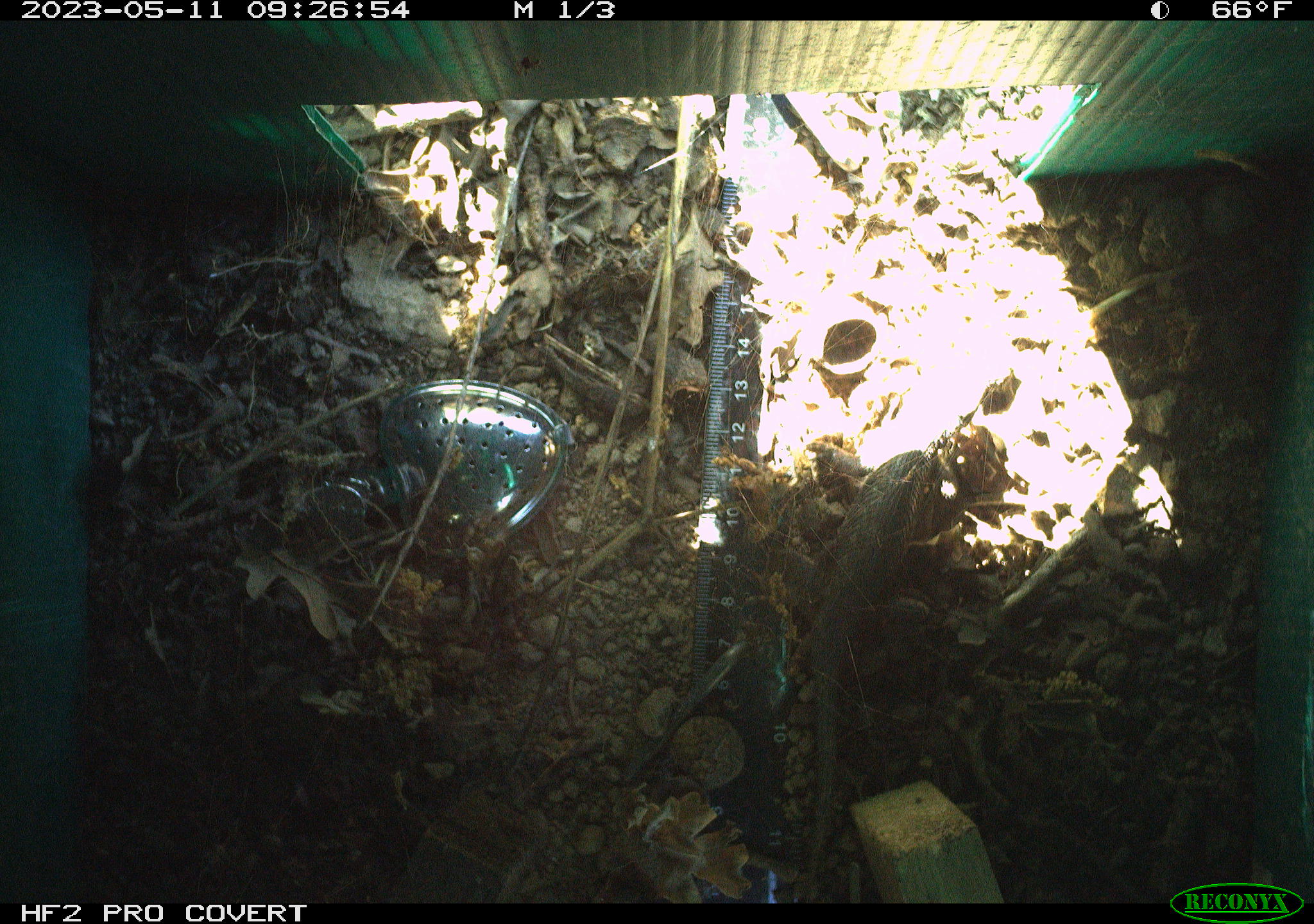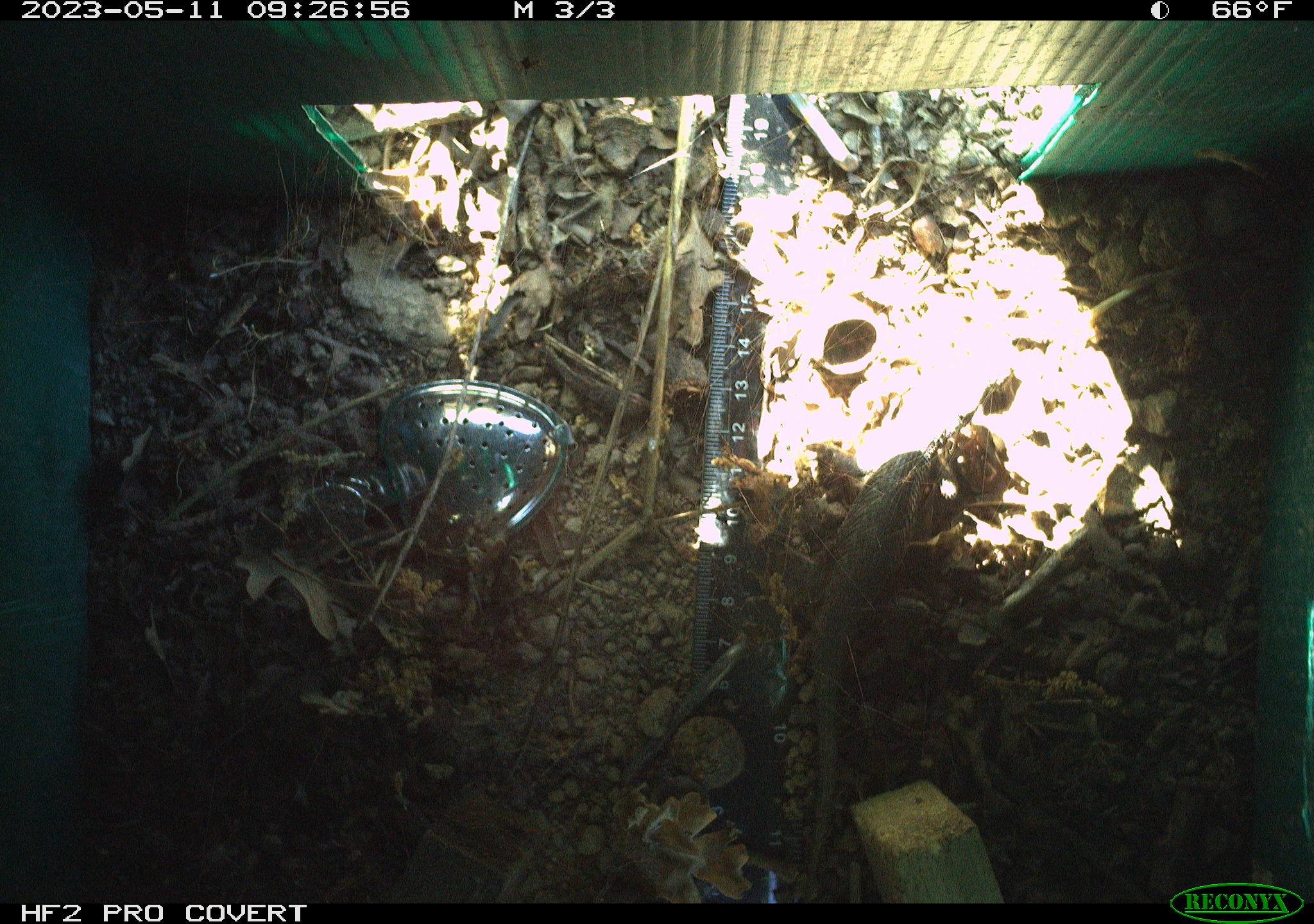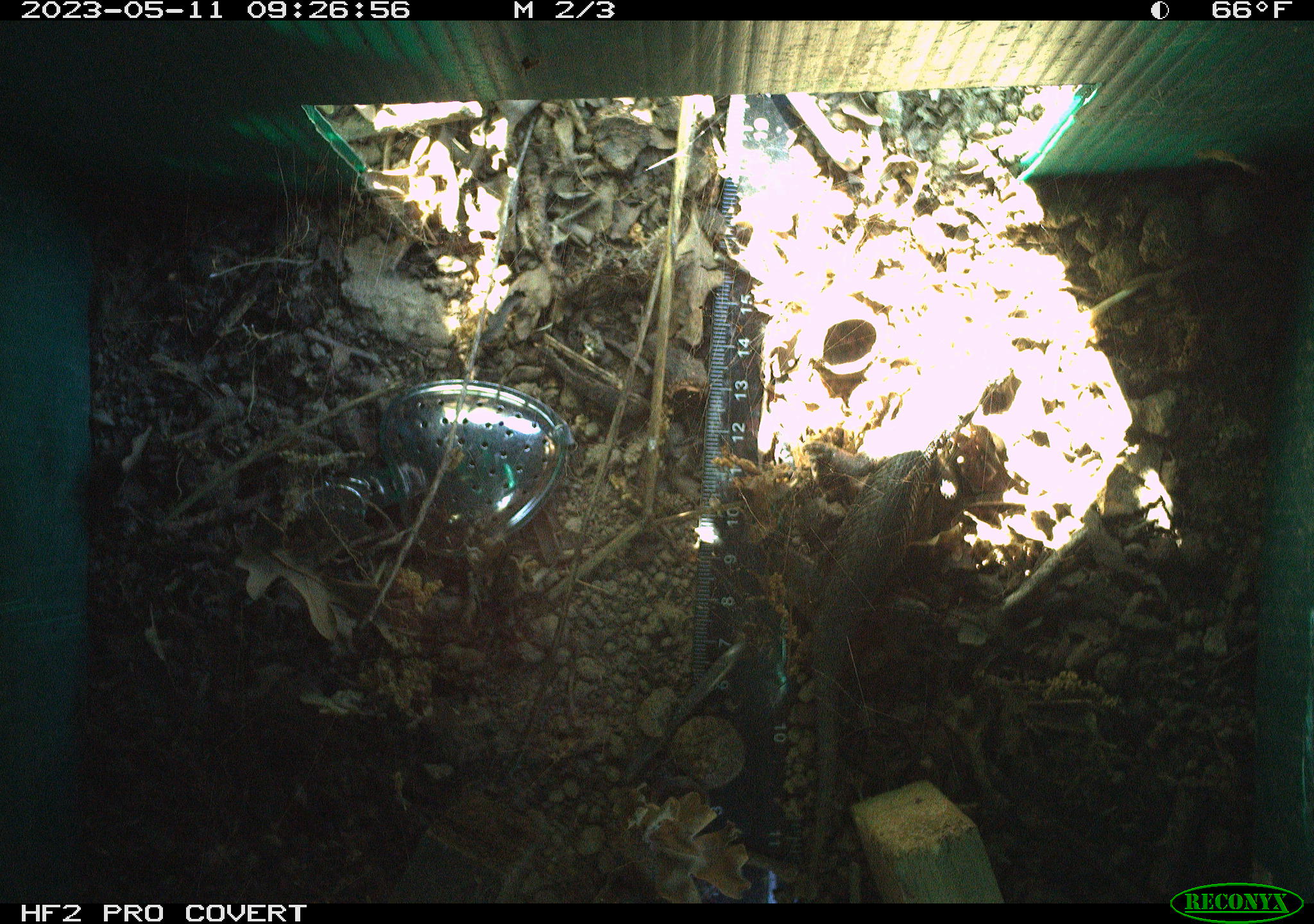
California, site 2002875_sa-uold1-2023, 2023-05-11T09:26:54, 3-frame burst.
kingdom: Animalia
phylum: Chordata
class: Reptilia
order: Squamata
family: Phrynosomatidae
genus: Sceloporus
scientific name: Sceloporus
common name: spiny lizards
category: sceloporus species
Sceloporus species (spiny lizards) (Sceloporus).